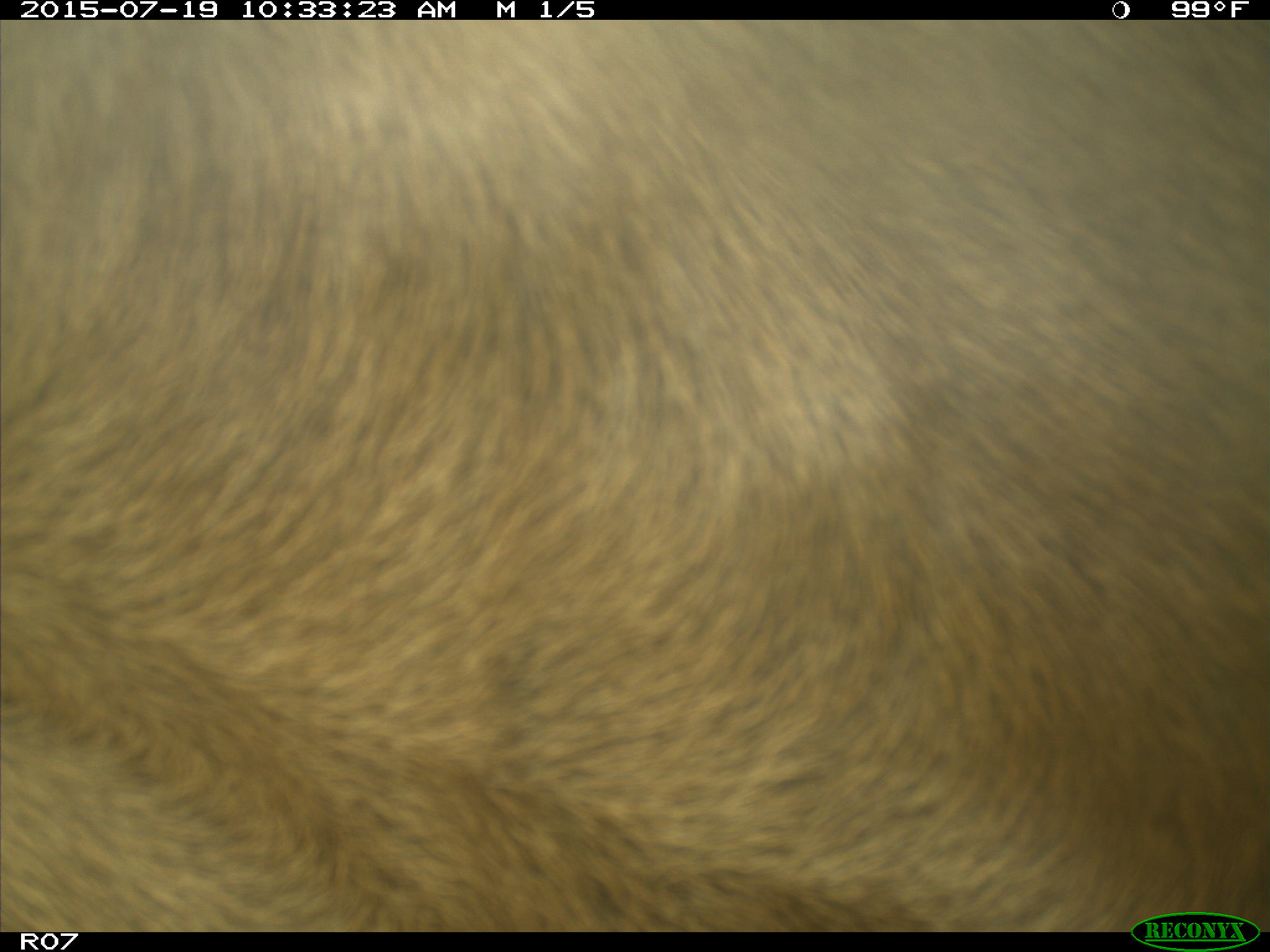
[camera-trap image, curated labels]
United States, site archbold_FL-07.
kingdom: Animalia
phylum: Chordata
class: Mammalia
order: Artiodactyla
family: Bovidae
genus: Bos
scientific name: Bos taurus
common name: domestic cow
Bos taurus (domestic cow).